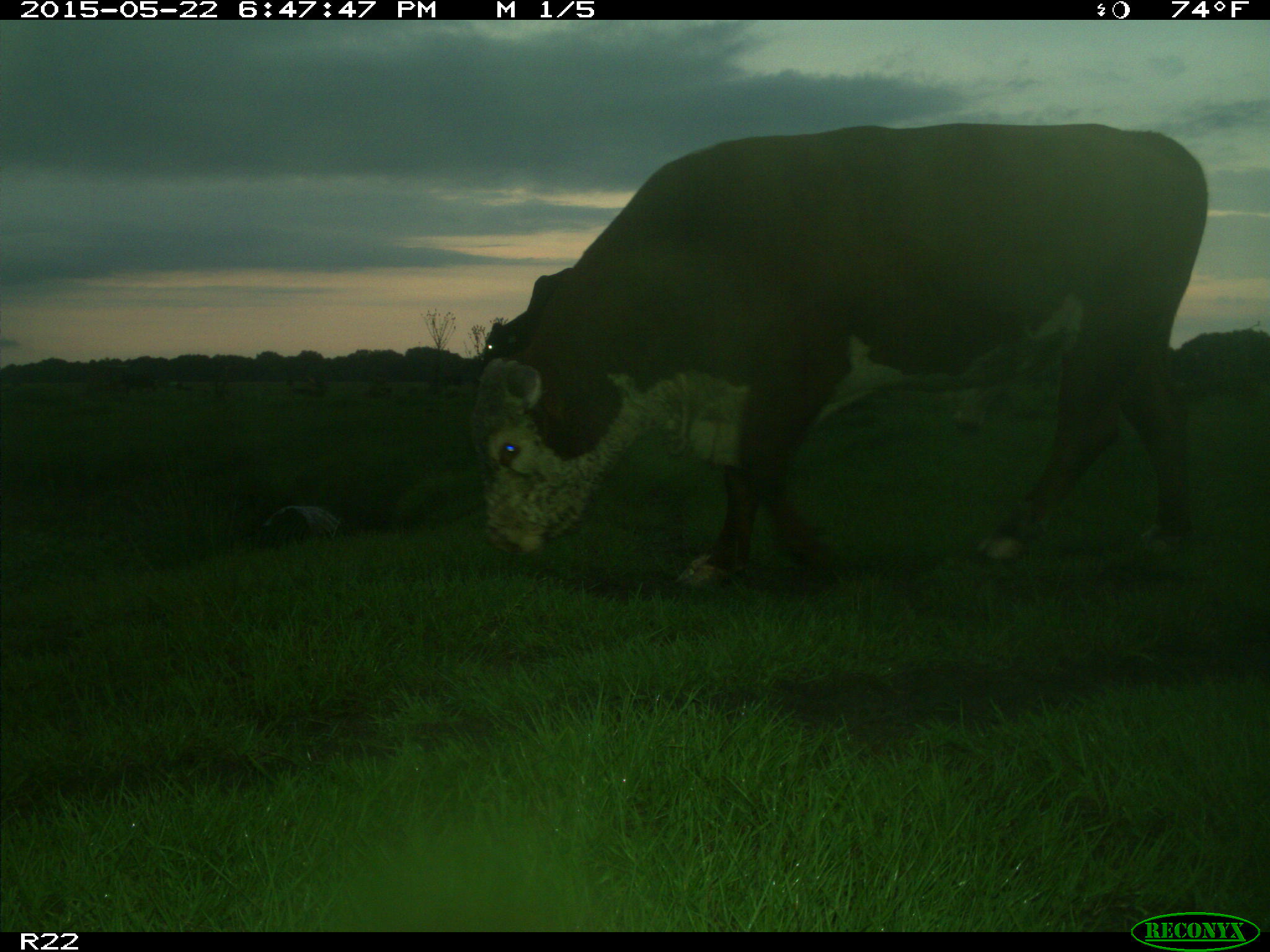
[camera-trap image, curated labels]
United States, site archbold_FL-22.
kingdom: Animalia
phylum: Chordata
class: Mammalia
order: Artiodactyla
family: Bovidae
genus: Bos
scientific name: Bos taurus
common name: domestic cow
Bos taurus (domestic cow).